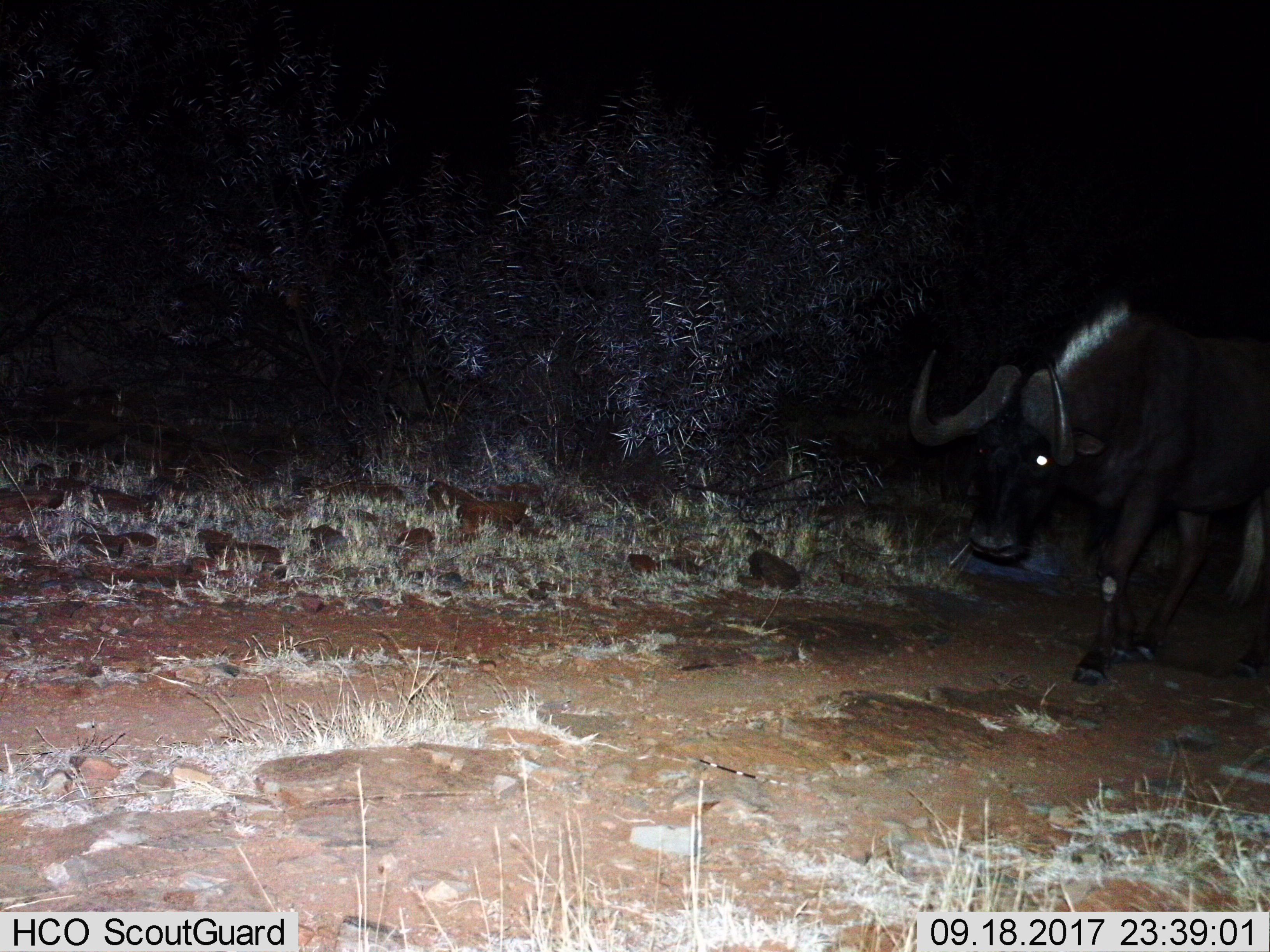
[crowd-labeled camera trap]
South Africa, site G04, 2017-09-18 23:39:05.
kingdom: Animalia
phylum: Chordata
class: Mammalia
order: Artiodactyla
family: Bovidae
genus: Connochaetes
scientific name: Connochaetes gnou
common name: black wildebeest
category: wildebeestblack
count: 1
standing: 20%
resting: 0%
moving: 100%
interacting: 0%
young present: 0%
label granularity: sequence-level